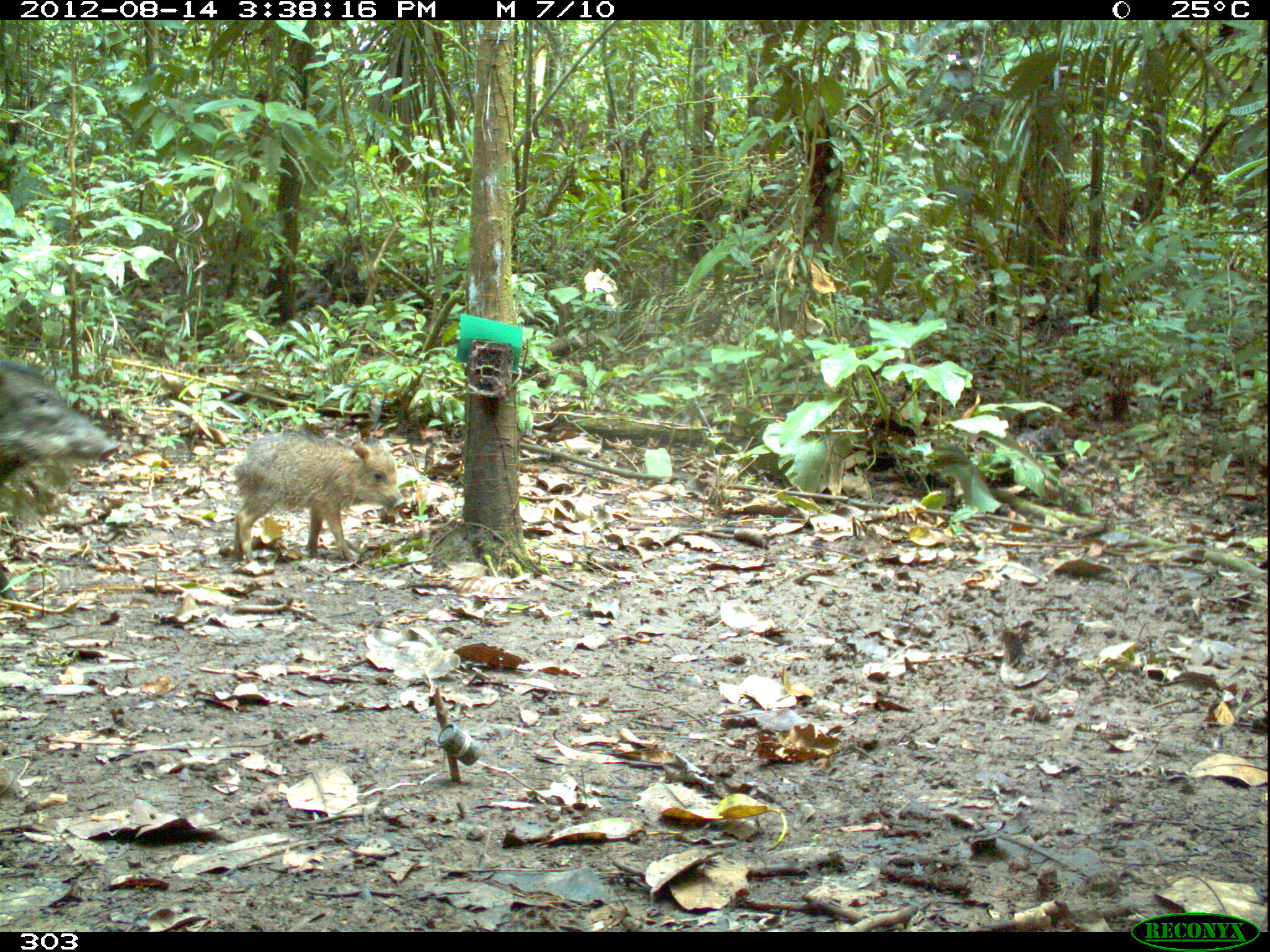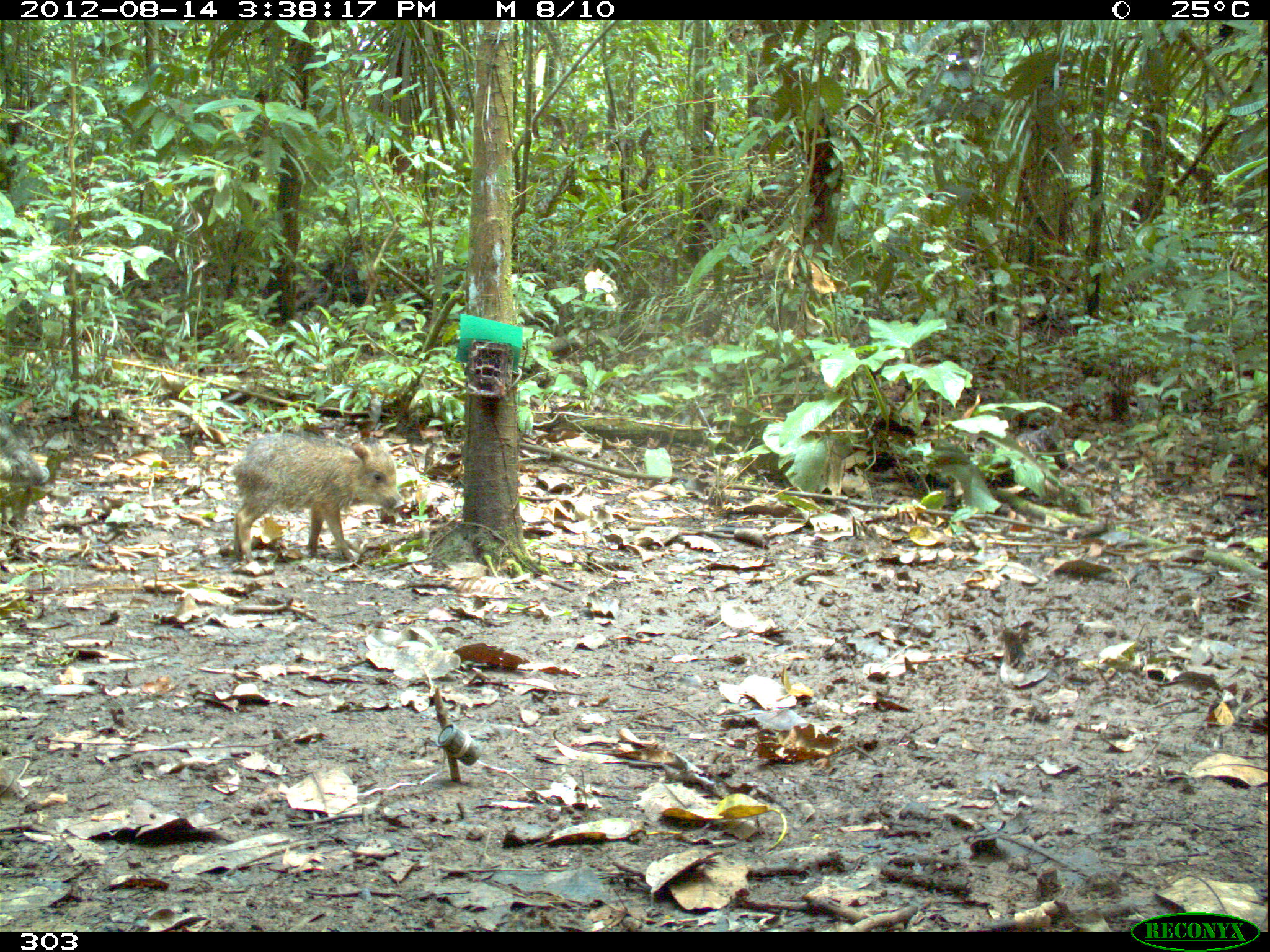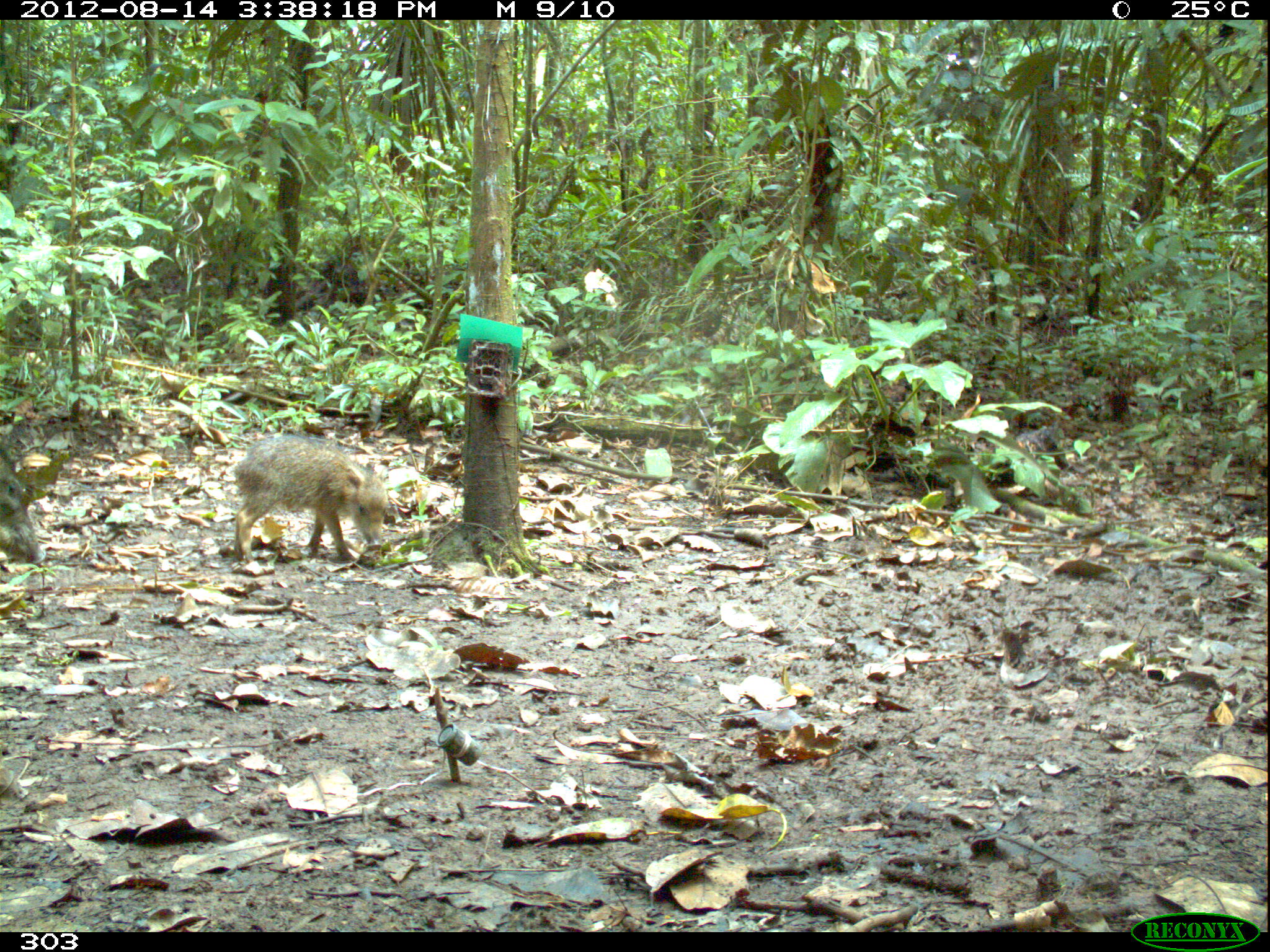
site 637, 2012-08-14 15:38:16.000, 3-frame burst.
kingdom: Animalia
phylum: Chordata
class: Mammalia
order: Artiodactyla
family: Tayassuidae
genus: Tayassu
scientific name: Tayassu pecari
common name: white-lipped peccary